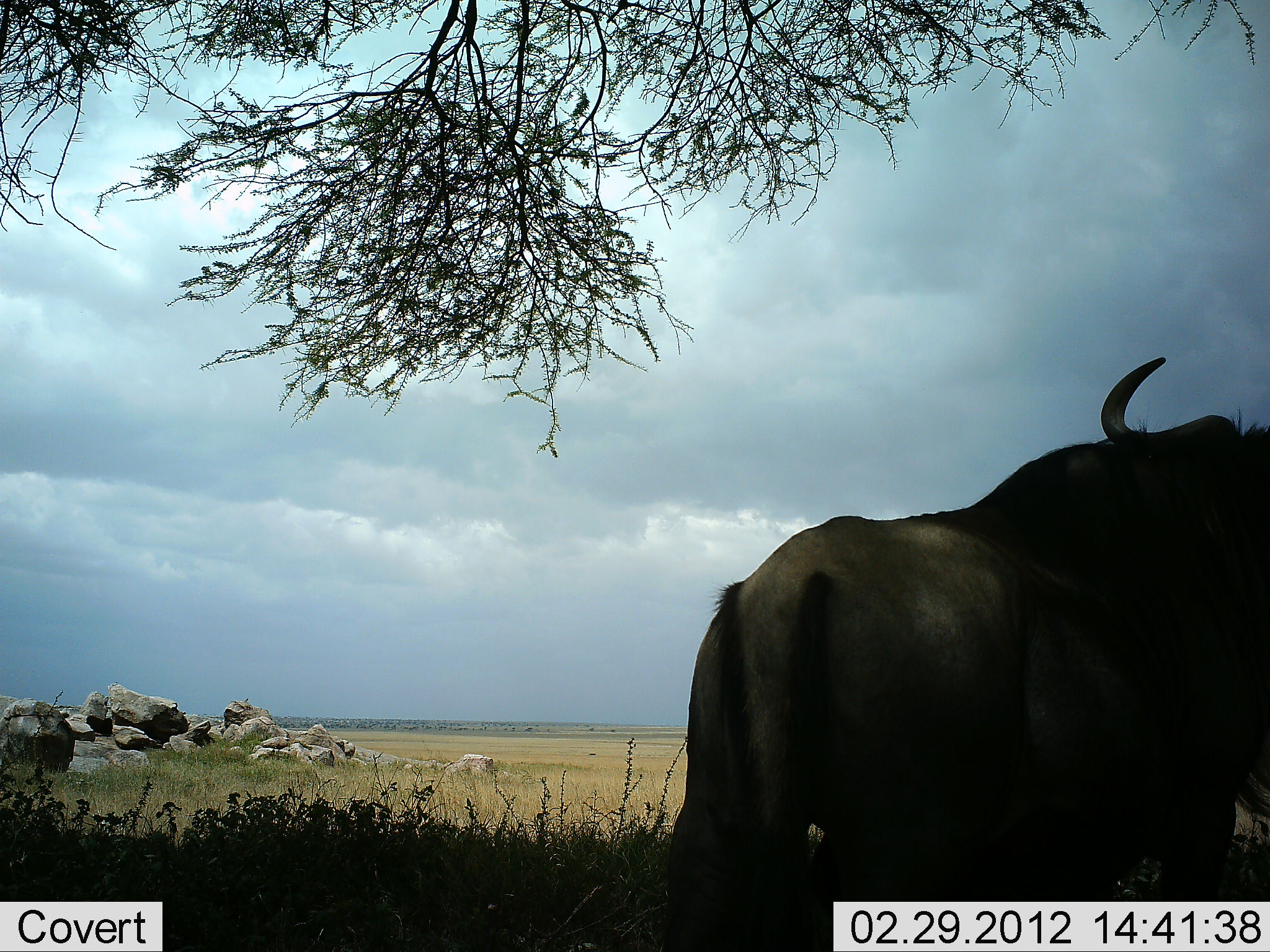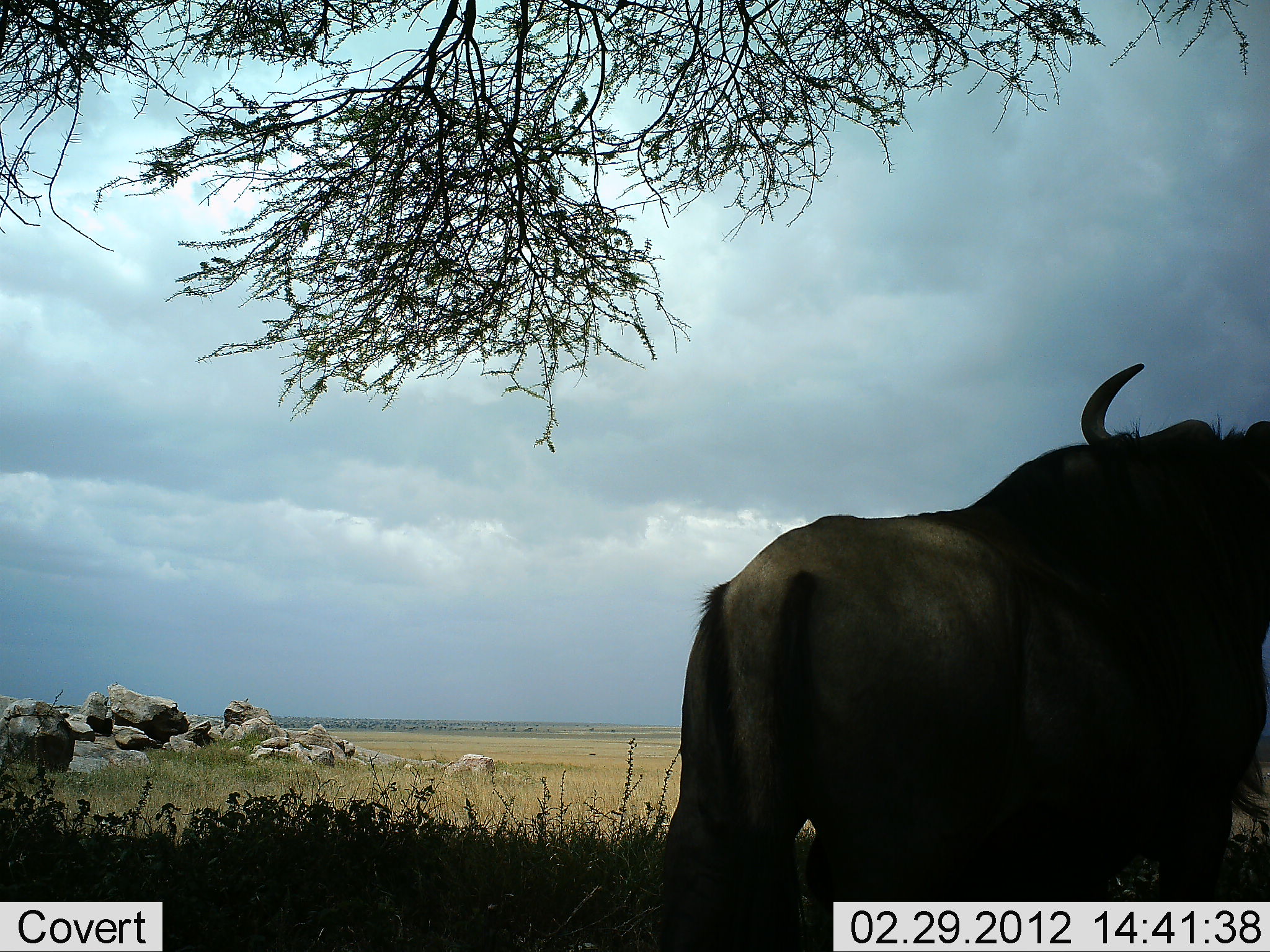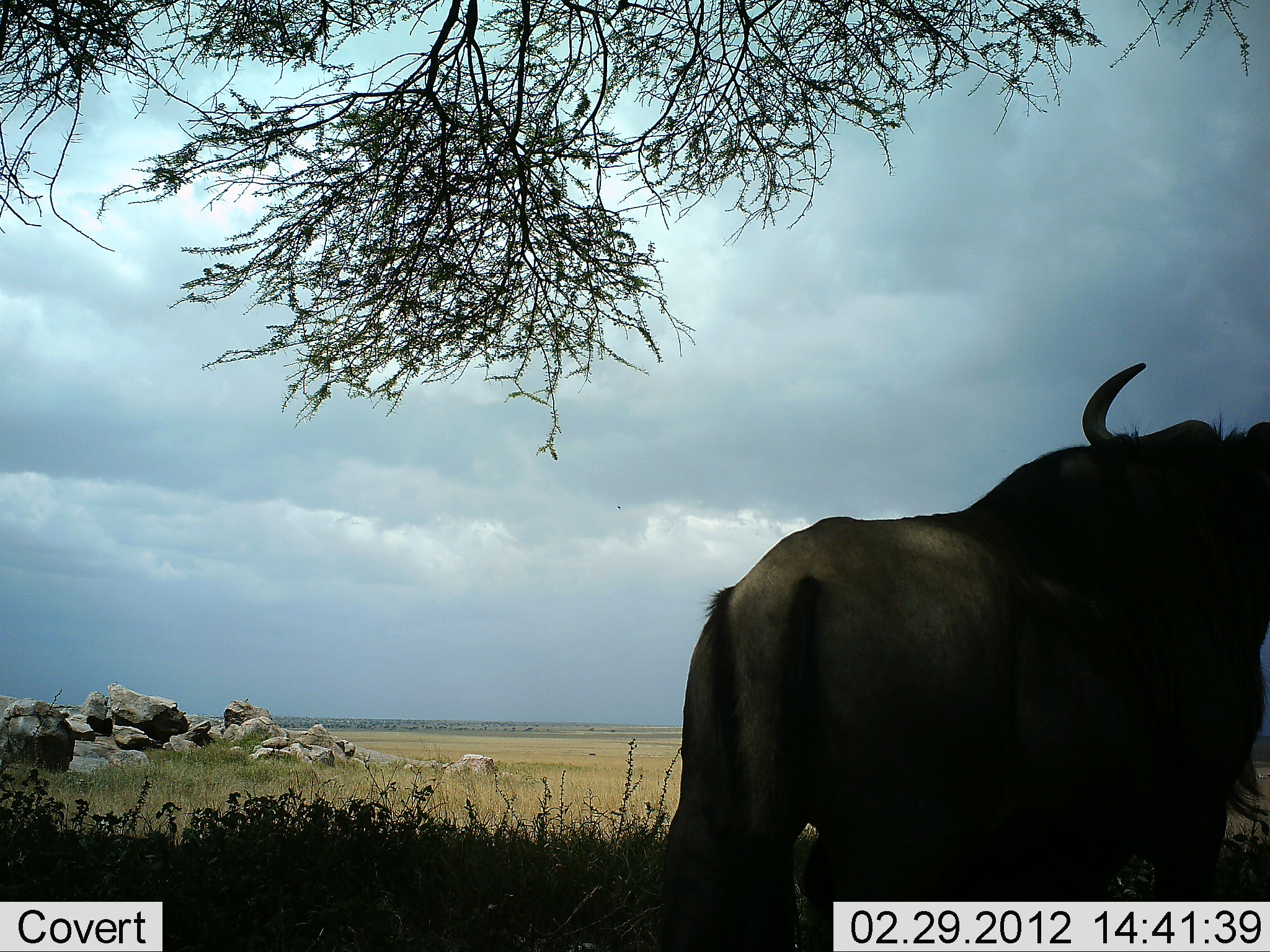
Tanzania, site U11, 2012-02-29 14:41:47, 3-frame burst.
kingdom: Animalia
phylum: Chordata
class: Mammalia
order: Artiodactyla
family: Bovidae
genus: Connochaetes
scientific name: Connochaetes taurinus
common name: blue wildebeest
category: wildebeest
Wildebeest (blue wildebeest) (Connochaetes taurinus), count 1. Behavior (volunteer vote fractions): standing 95%, resting 0%, moving 11%, interacting 0%. Young present (vote fraction): 5%. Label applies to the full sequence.